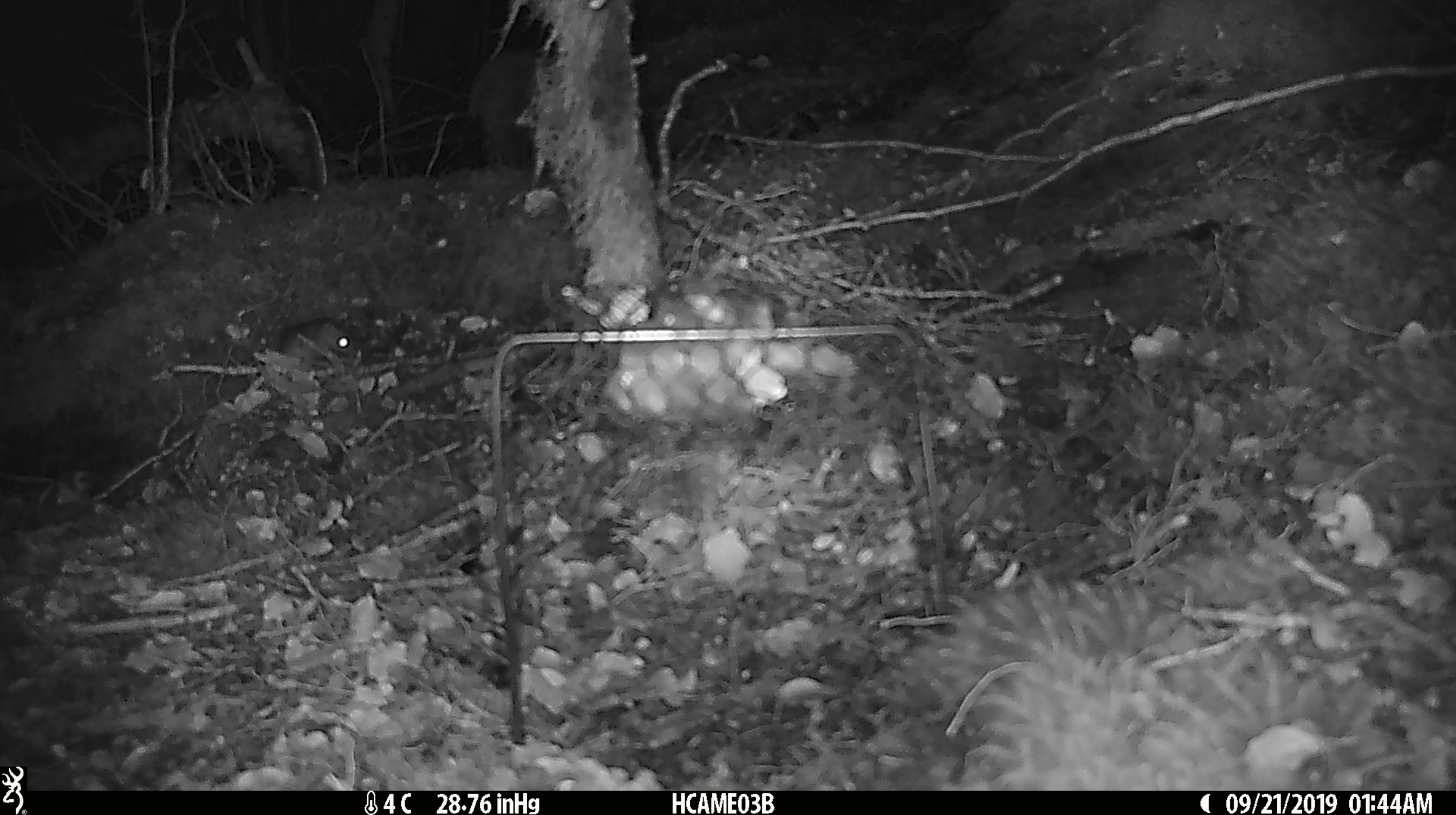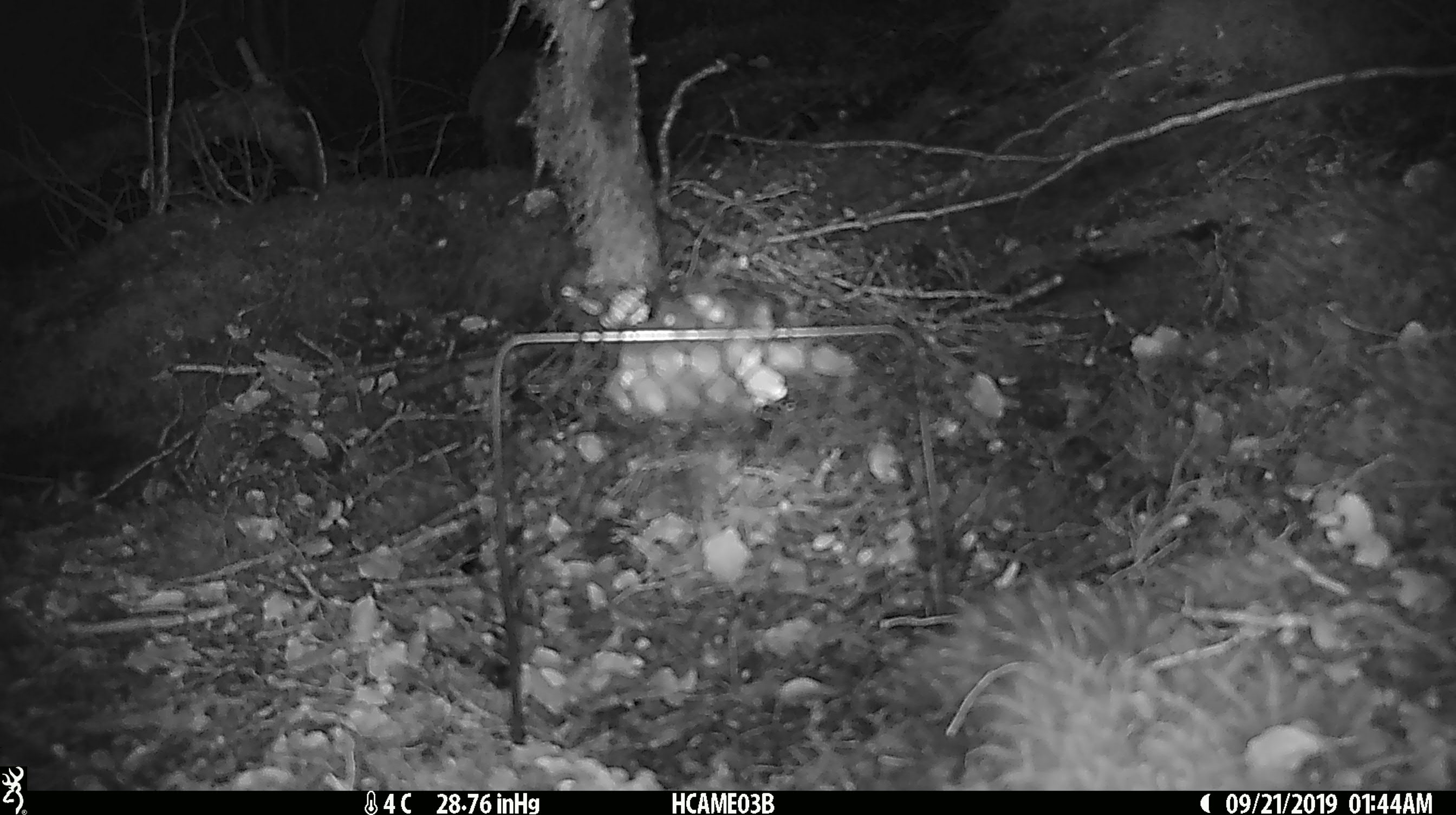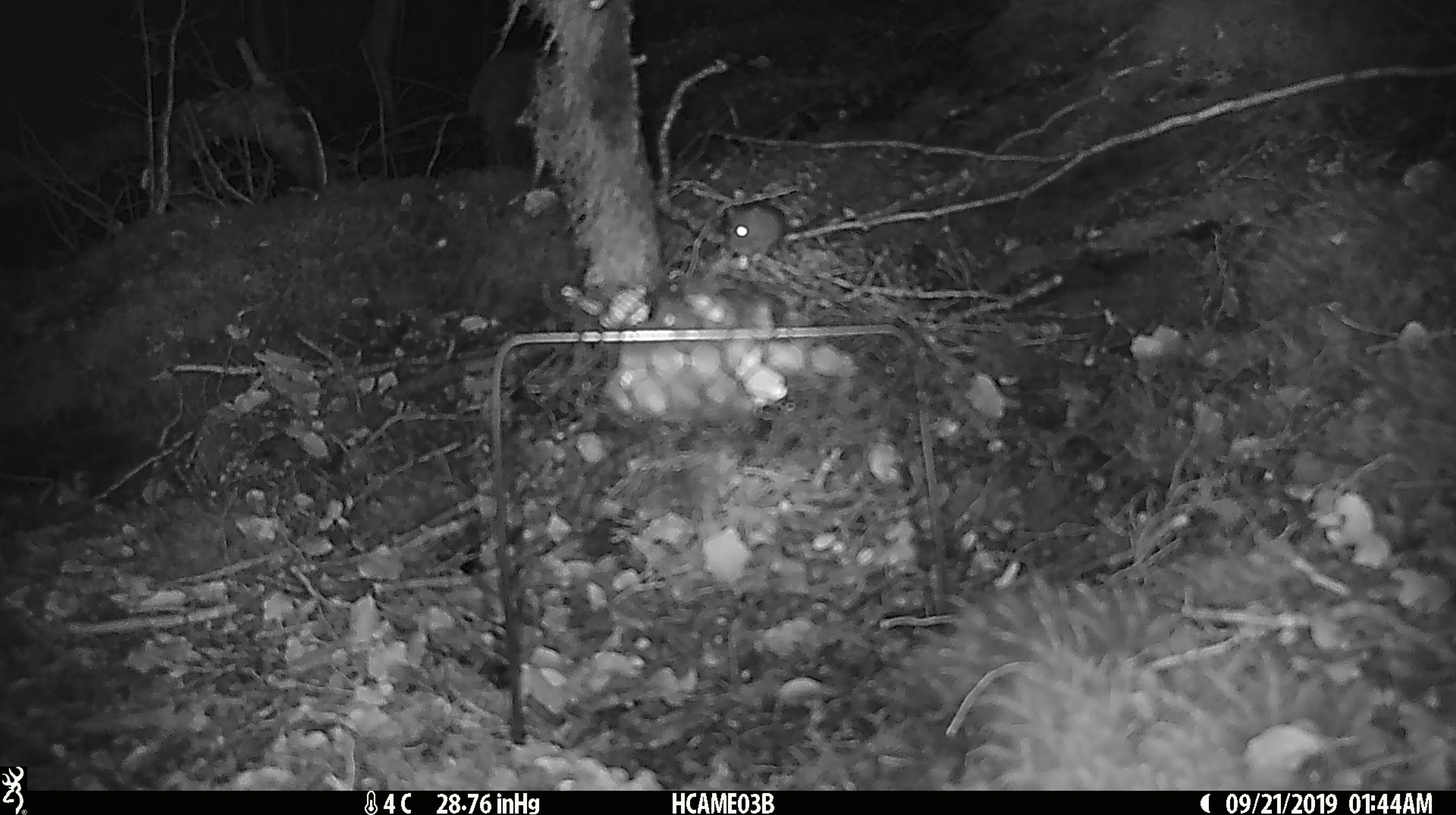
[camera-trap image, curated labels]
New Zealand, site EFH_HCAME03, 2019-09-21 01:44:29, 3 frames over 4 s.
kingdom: Animalia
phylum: Chordata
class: Mammalia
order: Rodentia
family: Muridae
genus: Mus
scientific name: Mus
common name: mouse